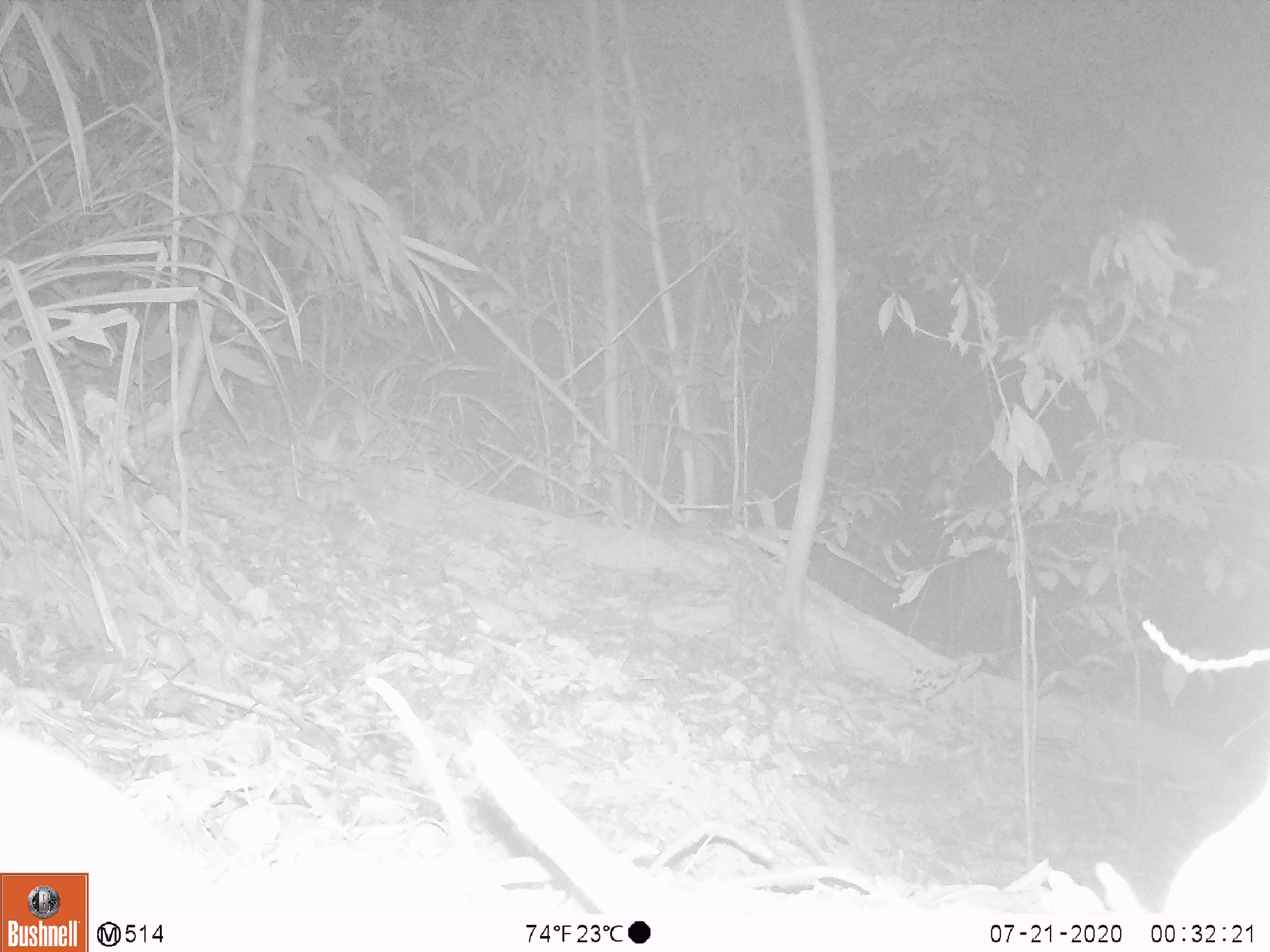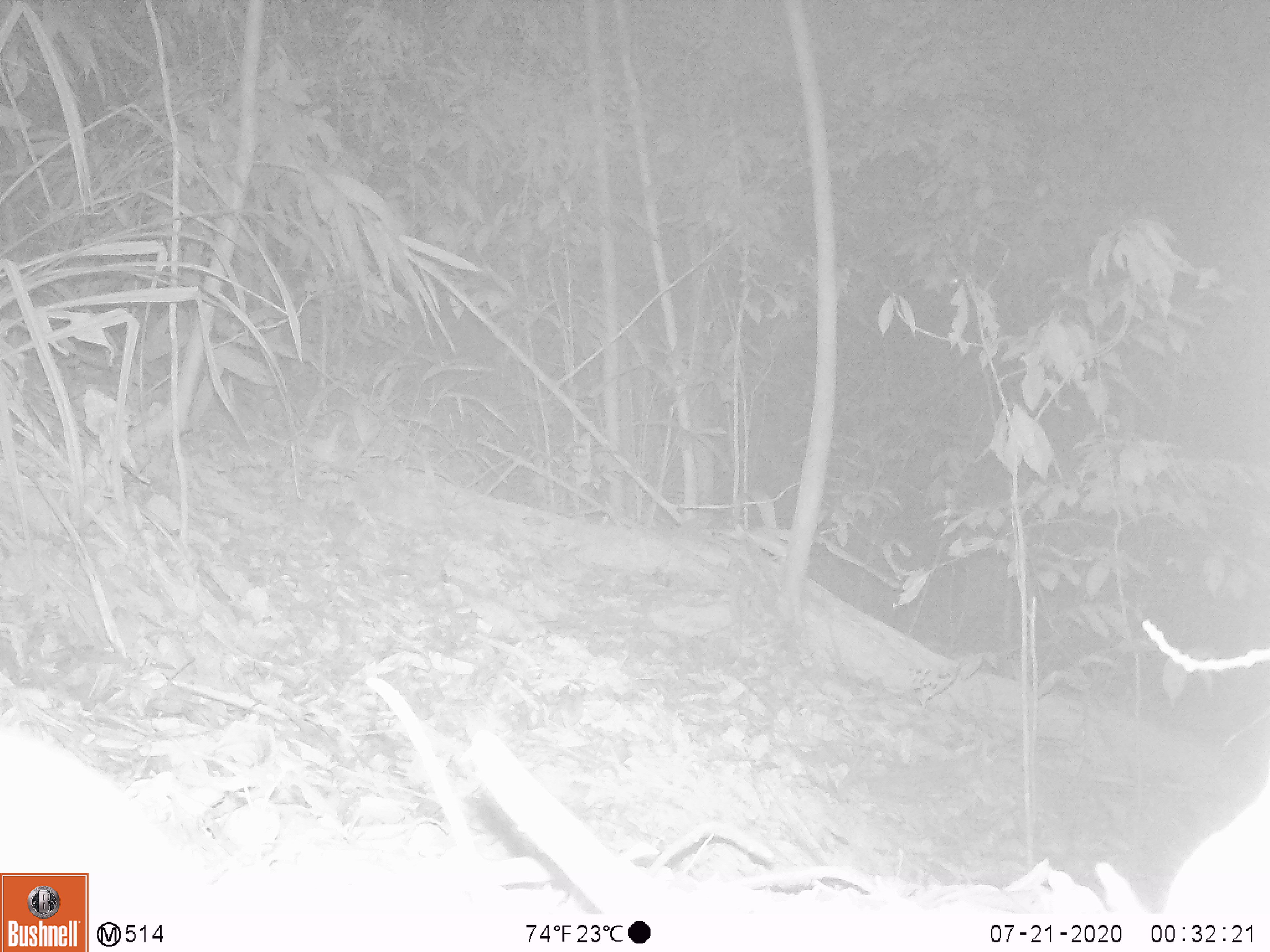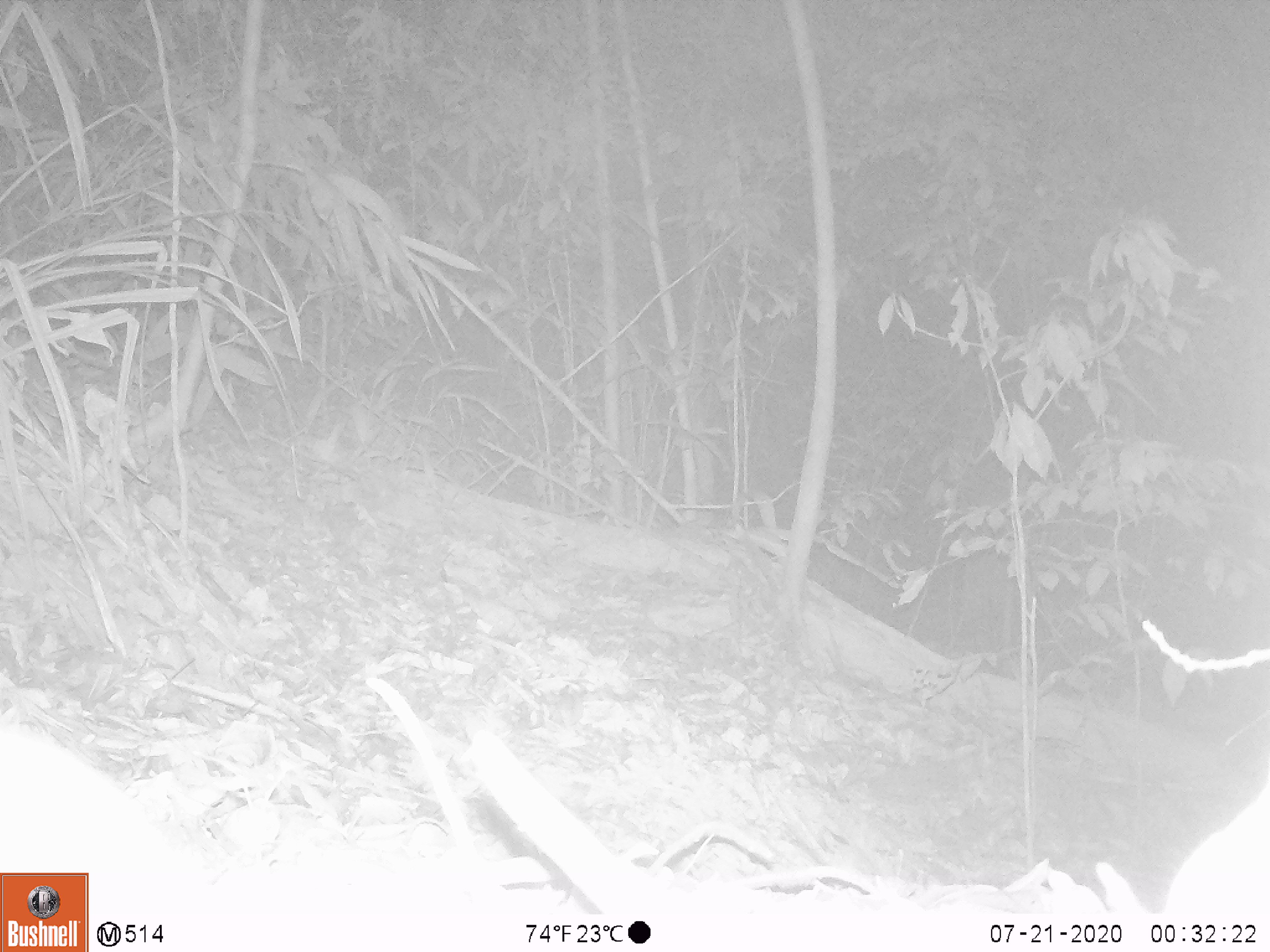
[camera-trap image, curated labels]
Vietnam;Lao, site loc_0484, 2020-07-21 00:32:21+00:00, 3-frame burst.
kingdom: Animalia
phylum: Chordata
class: Mammalia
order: Rodentia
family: Muridae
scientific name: Muridae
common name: old-world mice and rats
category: unidentified murid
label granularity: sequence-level